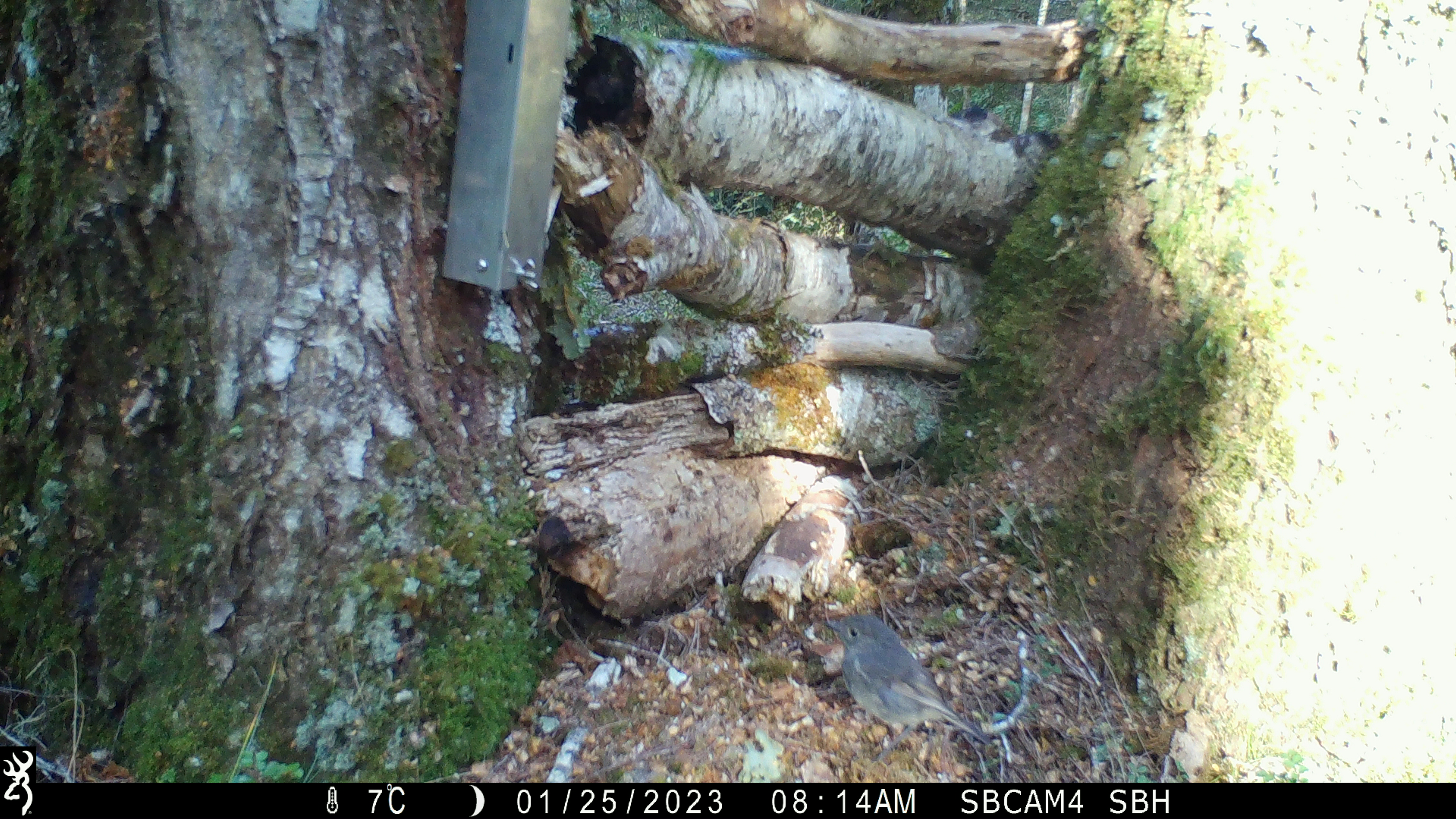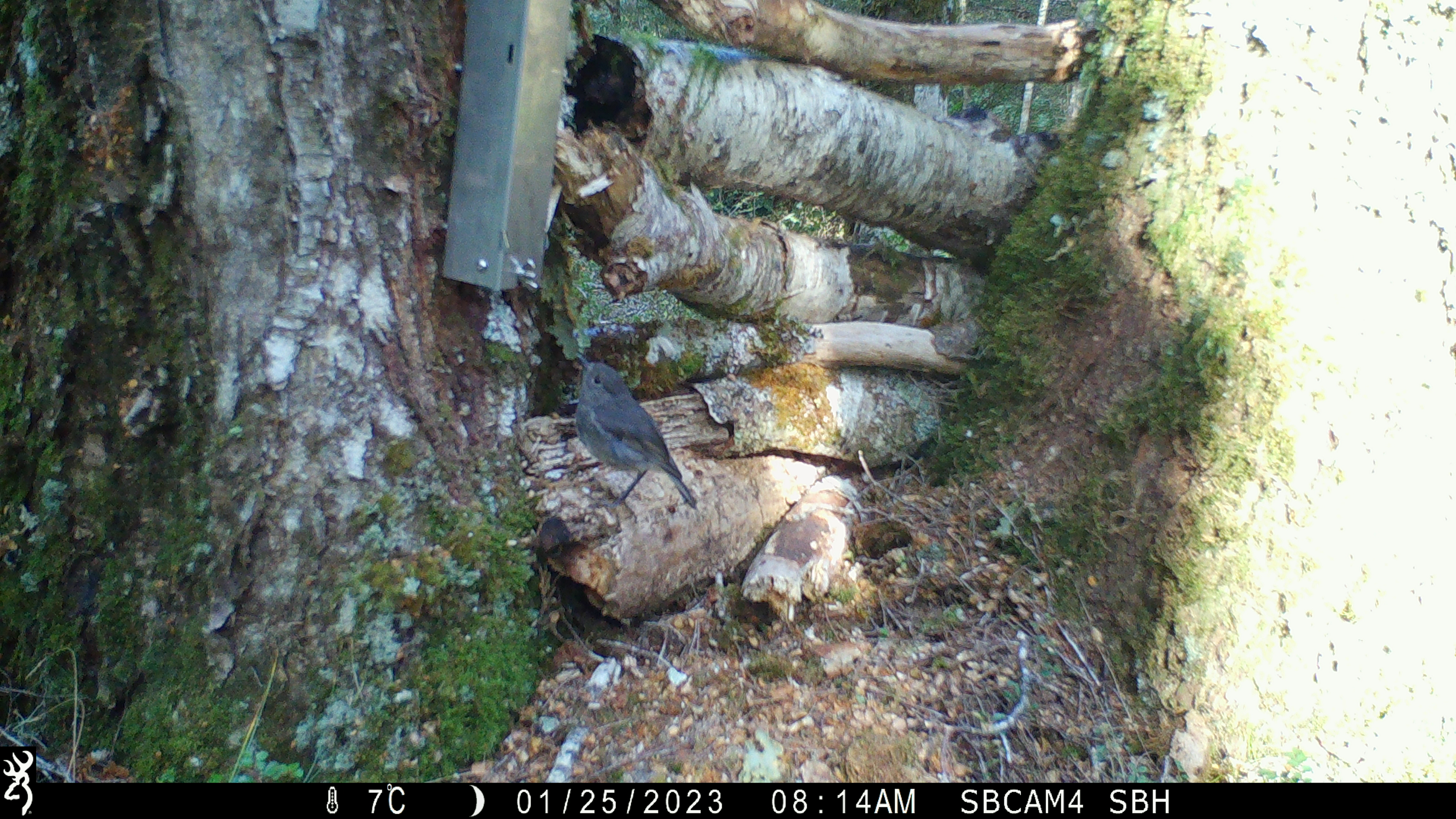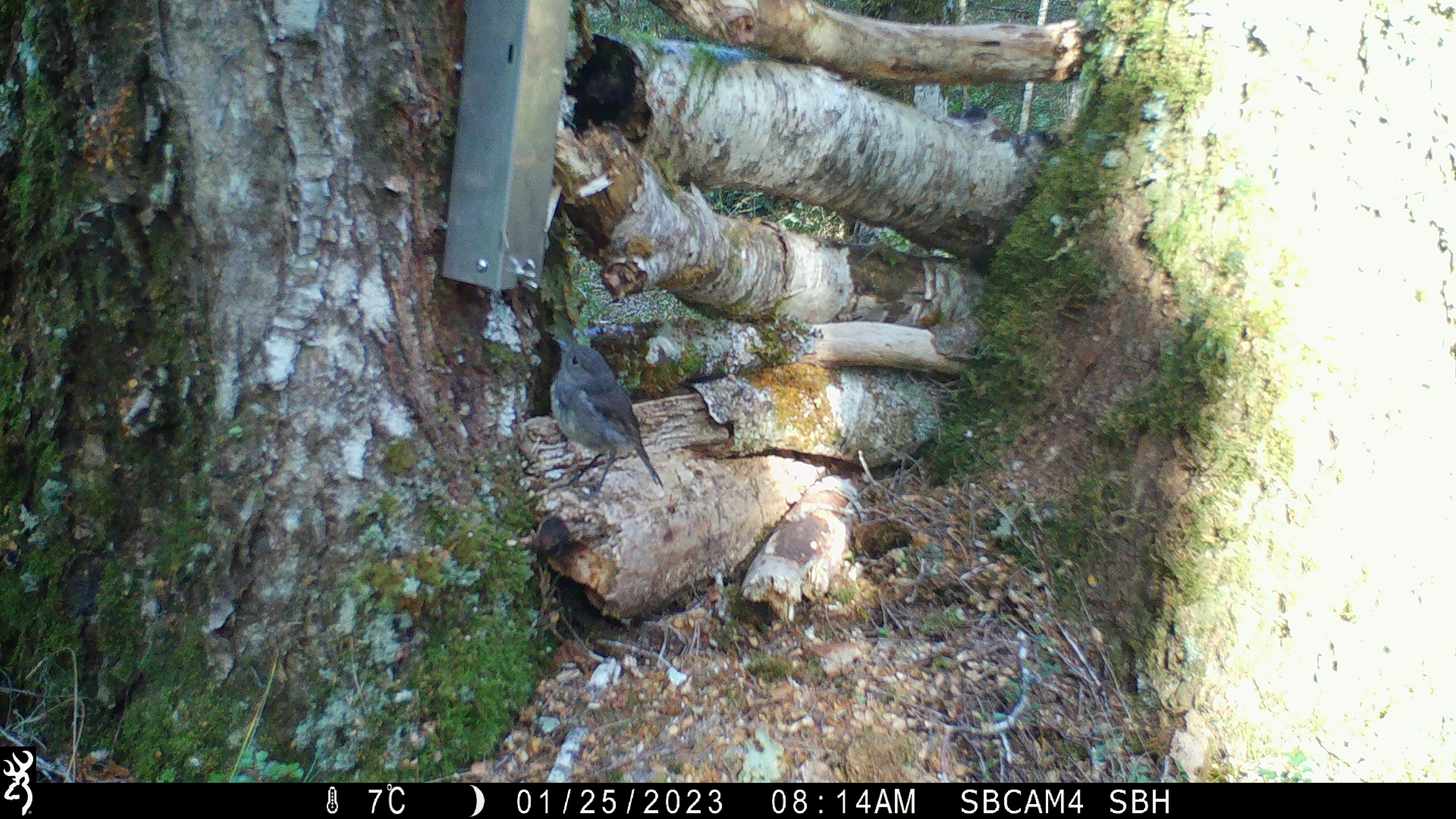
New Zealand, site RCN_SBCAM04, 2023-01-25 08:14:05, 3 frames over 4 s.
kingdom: Animalia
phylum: Chordata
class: Aves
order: Passeriformes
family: Petroicidae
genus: Petroica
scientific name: Petroica australis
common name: new zealand robin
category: robin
Robin (new zealand robin) (Petroica australis).